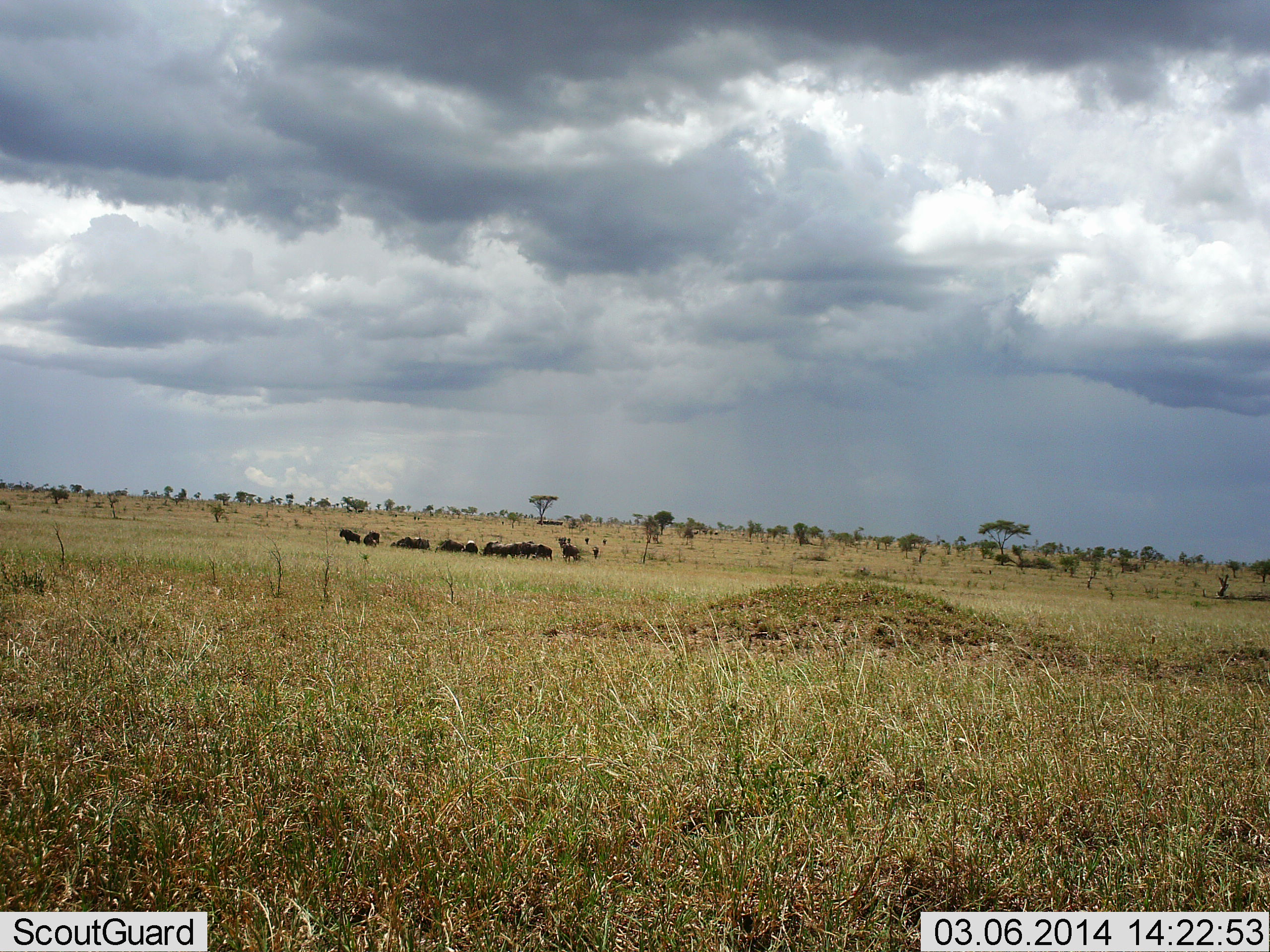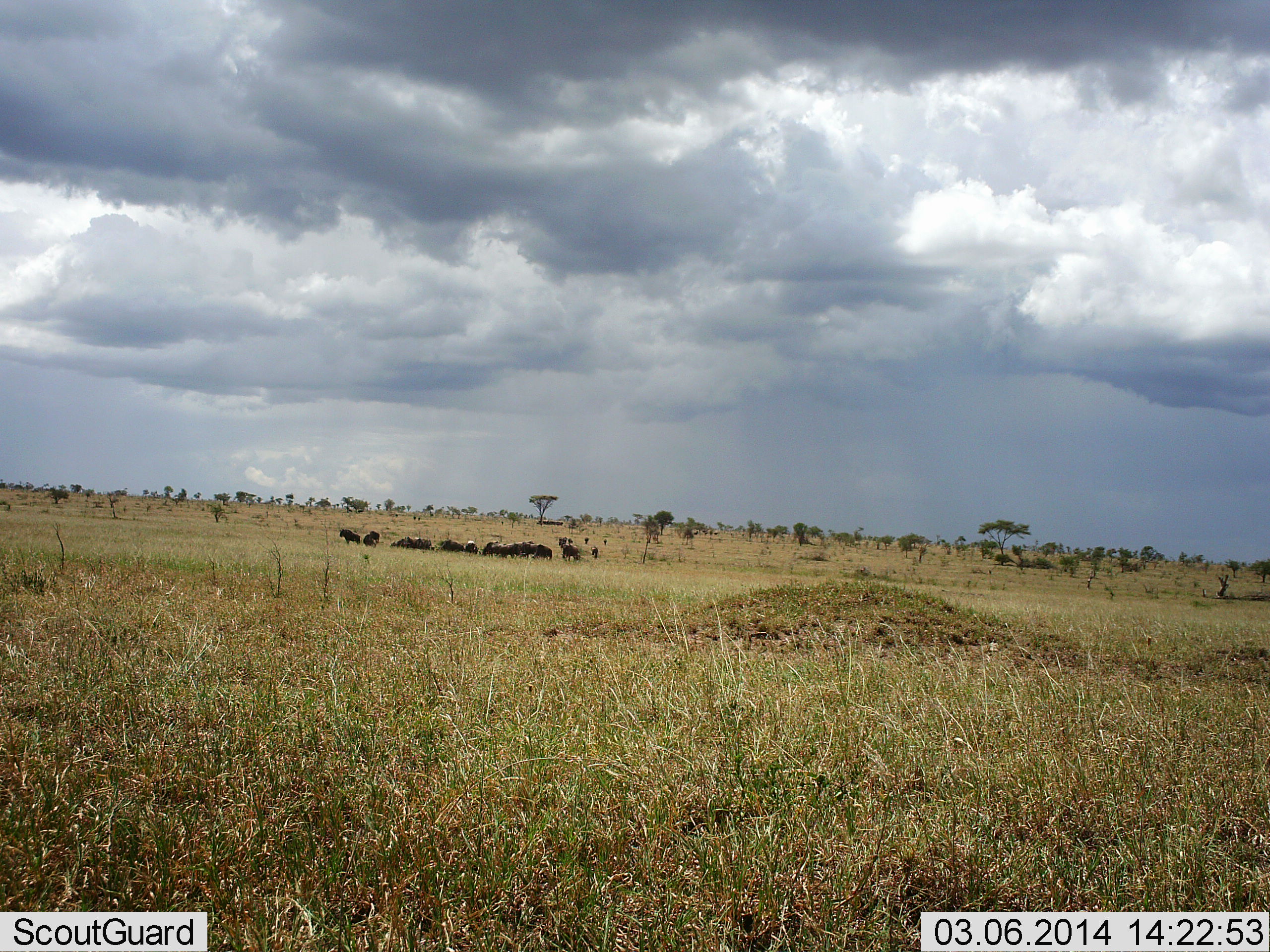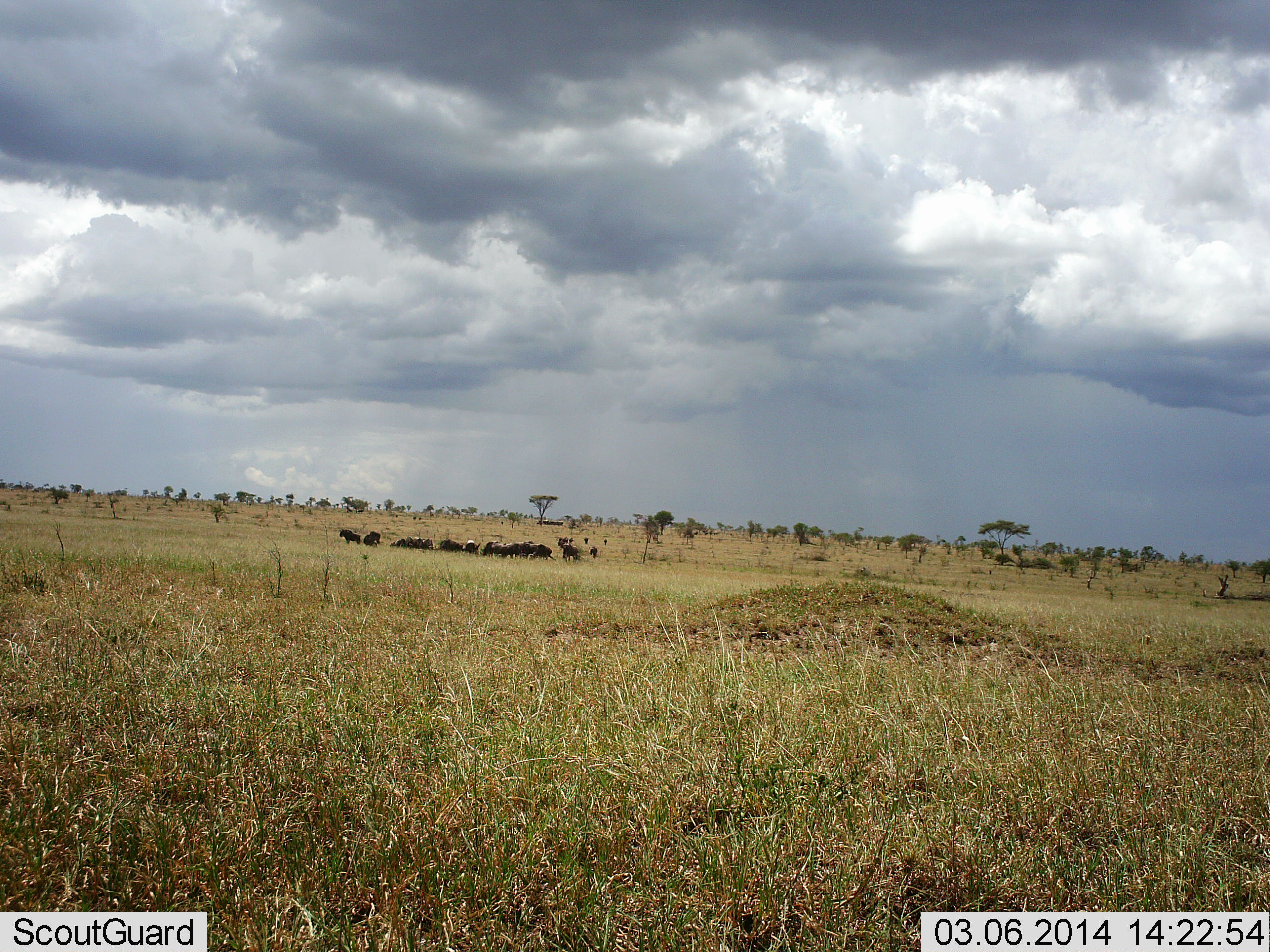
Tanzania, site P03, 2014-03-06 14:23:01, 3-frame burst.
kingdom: Animalia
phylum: Chordata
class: Mammalia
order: Artiodactyla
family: Bovidae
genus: Connochaetes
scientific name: Connochaetes taurinus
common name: blue wildebeest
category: wildebeest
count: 11-50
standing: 90%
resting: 10%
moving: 0%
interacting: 0%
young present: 0%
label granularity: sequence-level